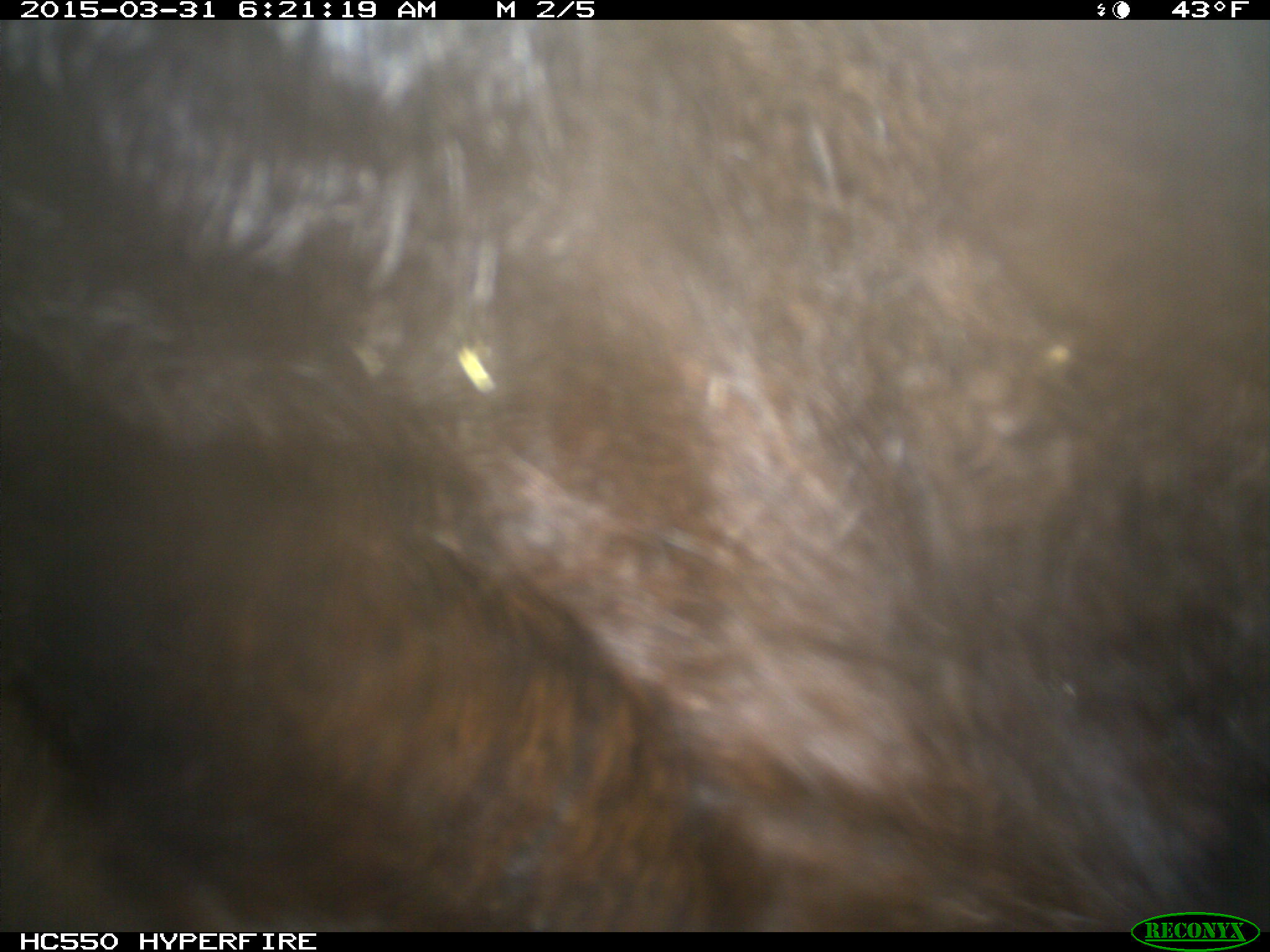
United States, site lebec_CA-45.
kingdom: Animalia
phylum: Chordata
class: Mammalia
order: Artiodactyla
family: Bovidae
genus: Bos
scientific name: Bos taurus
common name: domestic cow